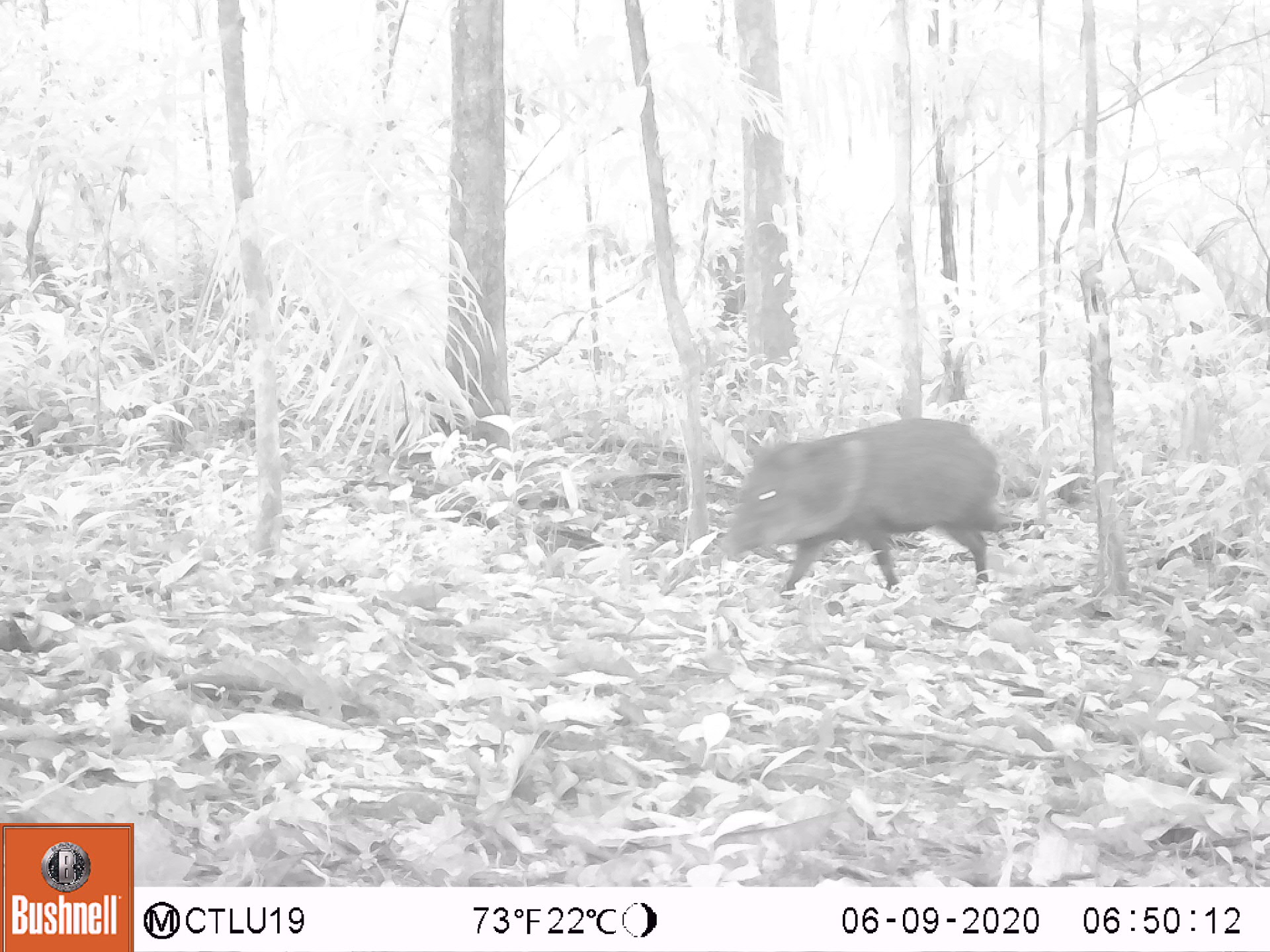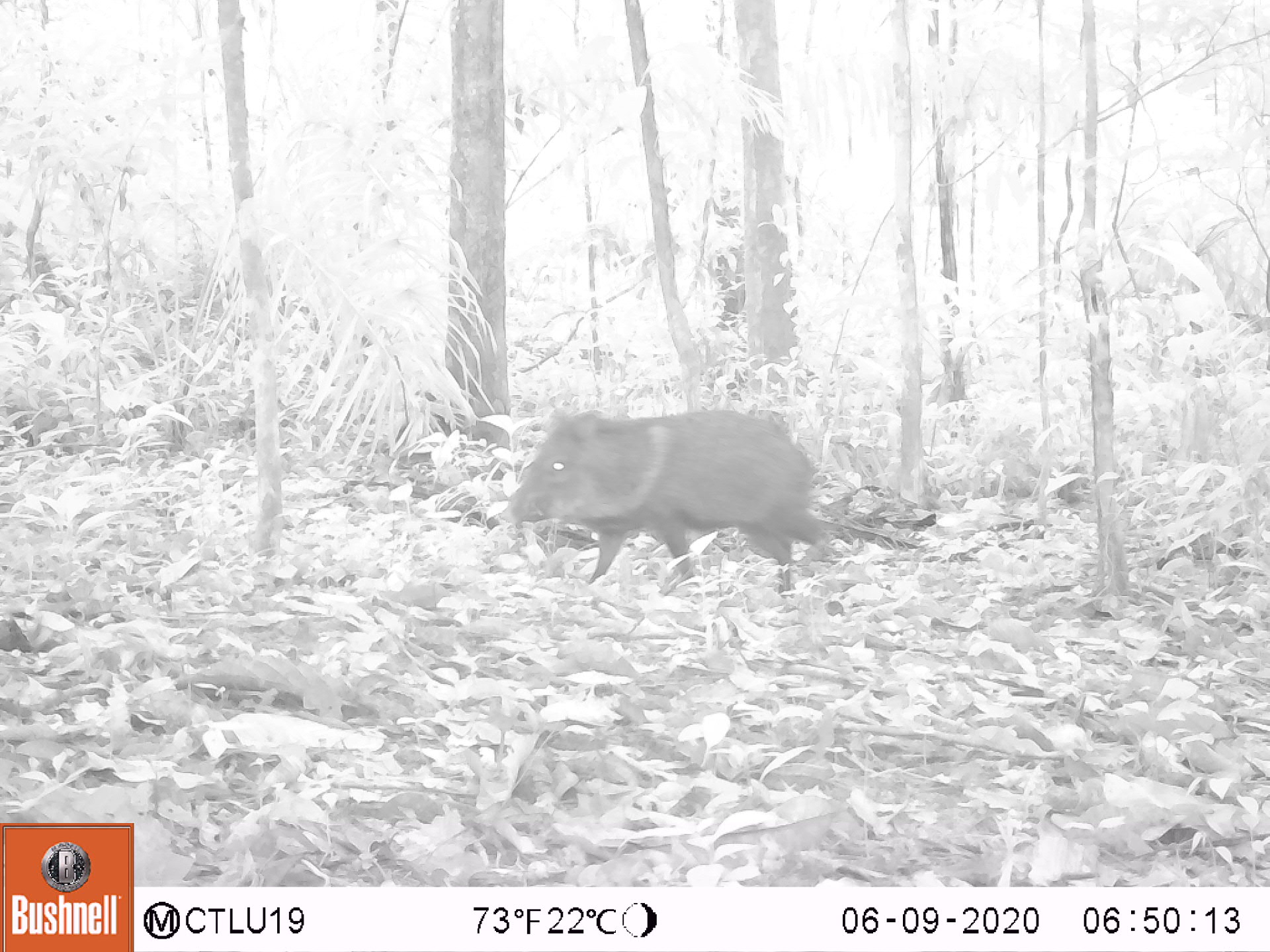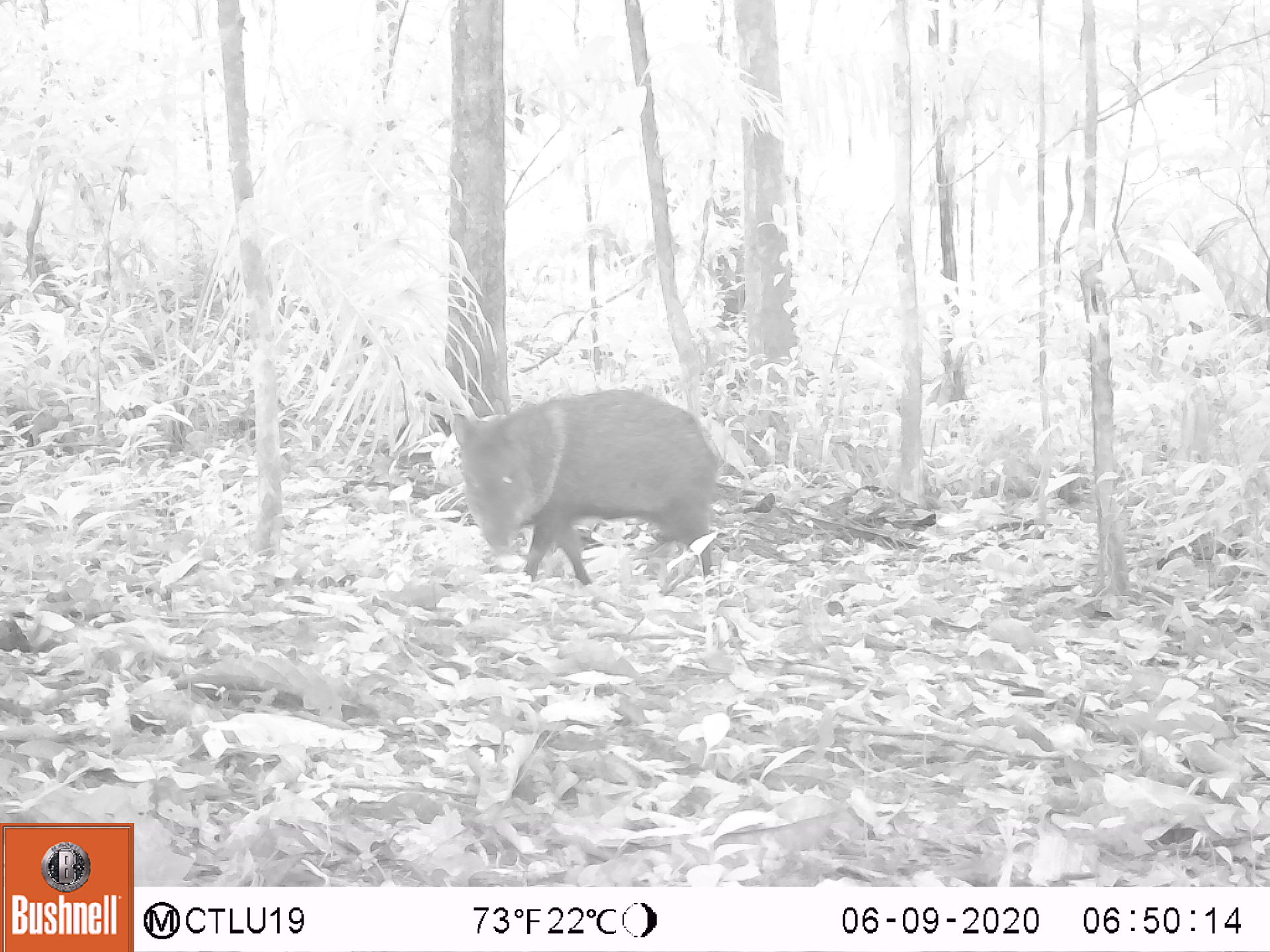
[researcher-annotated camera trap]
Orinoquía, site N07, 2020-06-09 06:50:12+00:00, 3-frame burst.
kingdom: Animalia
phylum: Chordata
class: Mammalia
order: Artiodactyla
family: Tayassuidae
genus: Pecari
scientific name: Pecari tajacu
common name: collared peccary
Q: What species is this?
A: Collared peccary (Pecari tajacu).